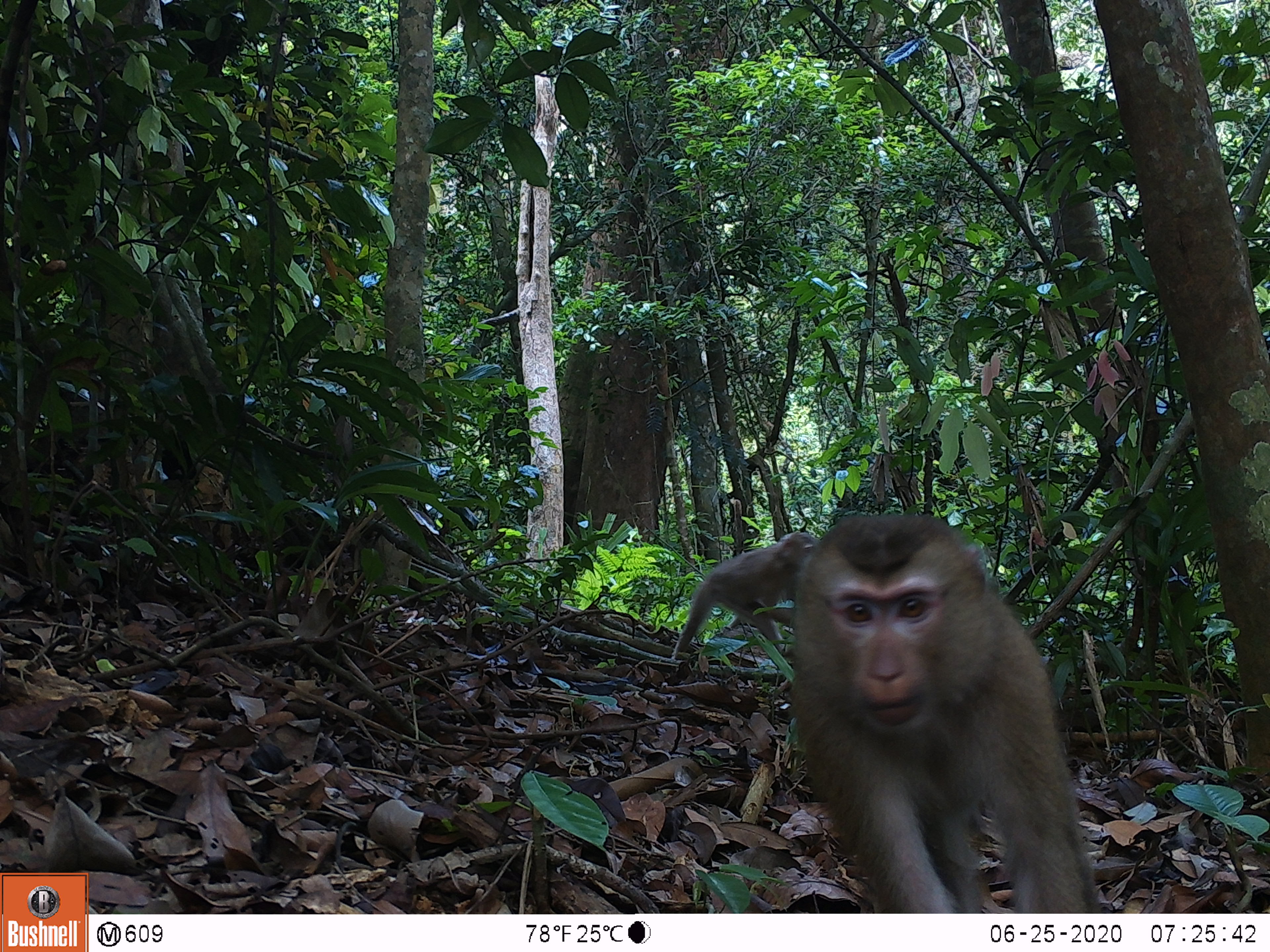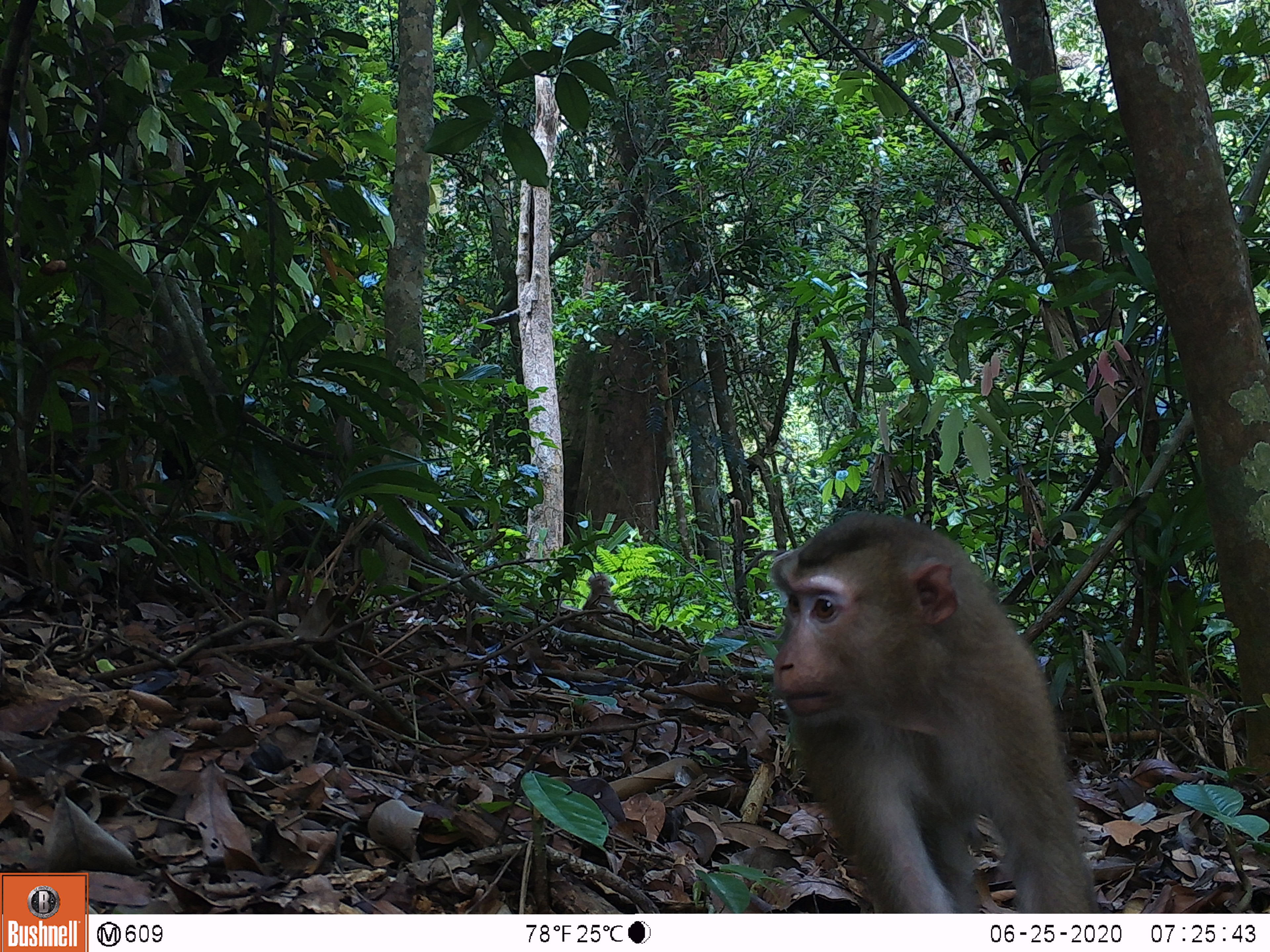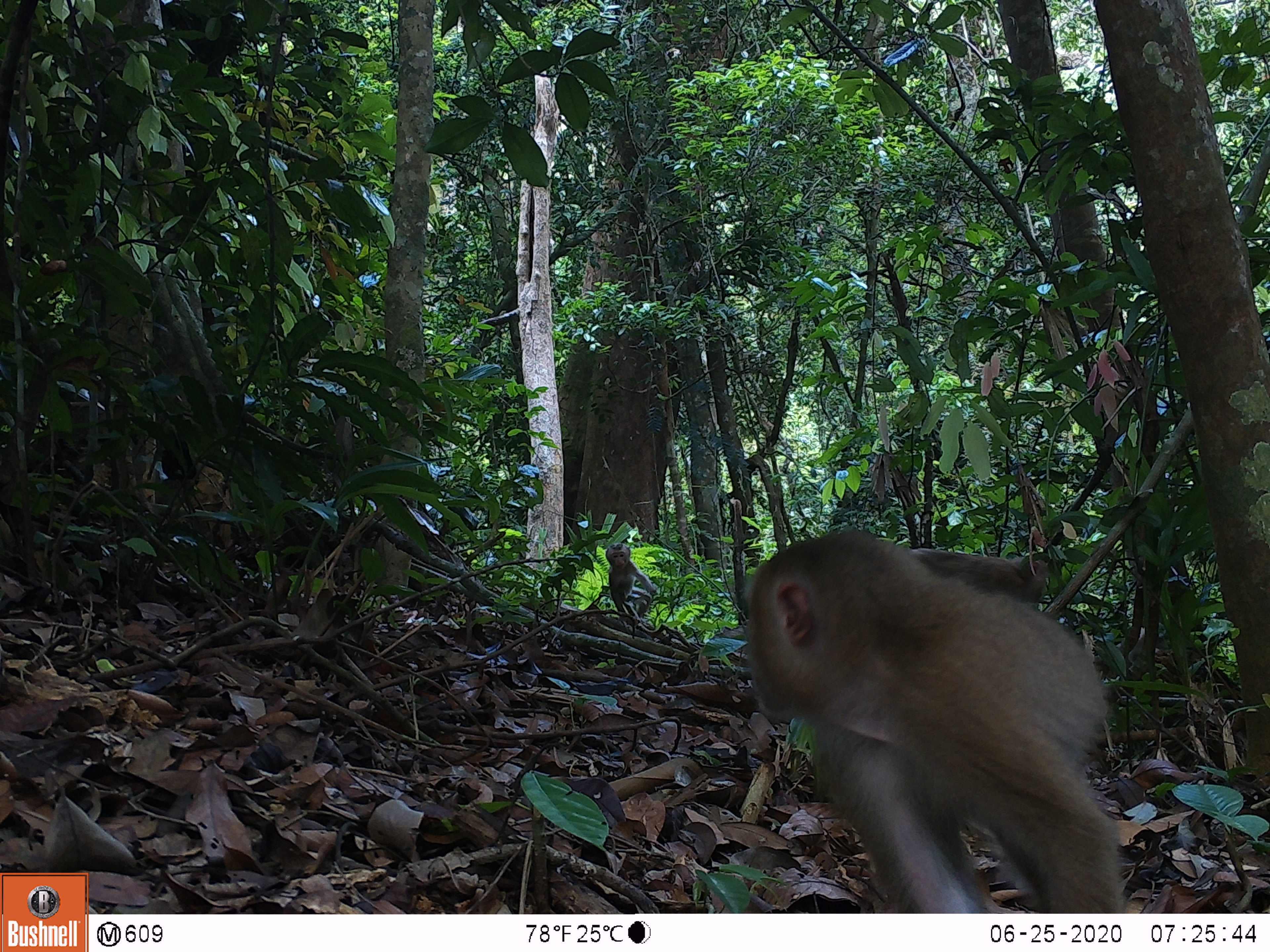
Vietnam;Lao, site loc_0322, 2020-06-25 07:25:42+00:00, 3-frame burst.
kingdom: Animalia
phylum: Chordata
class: Mammalia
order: Primates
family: Cercopithecidae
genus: Macaca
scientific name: Macaca nemestrina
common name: pig-tailed macaque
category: pig tailed macaque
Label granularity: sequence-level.